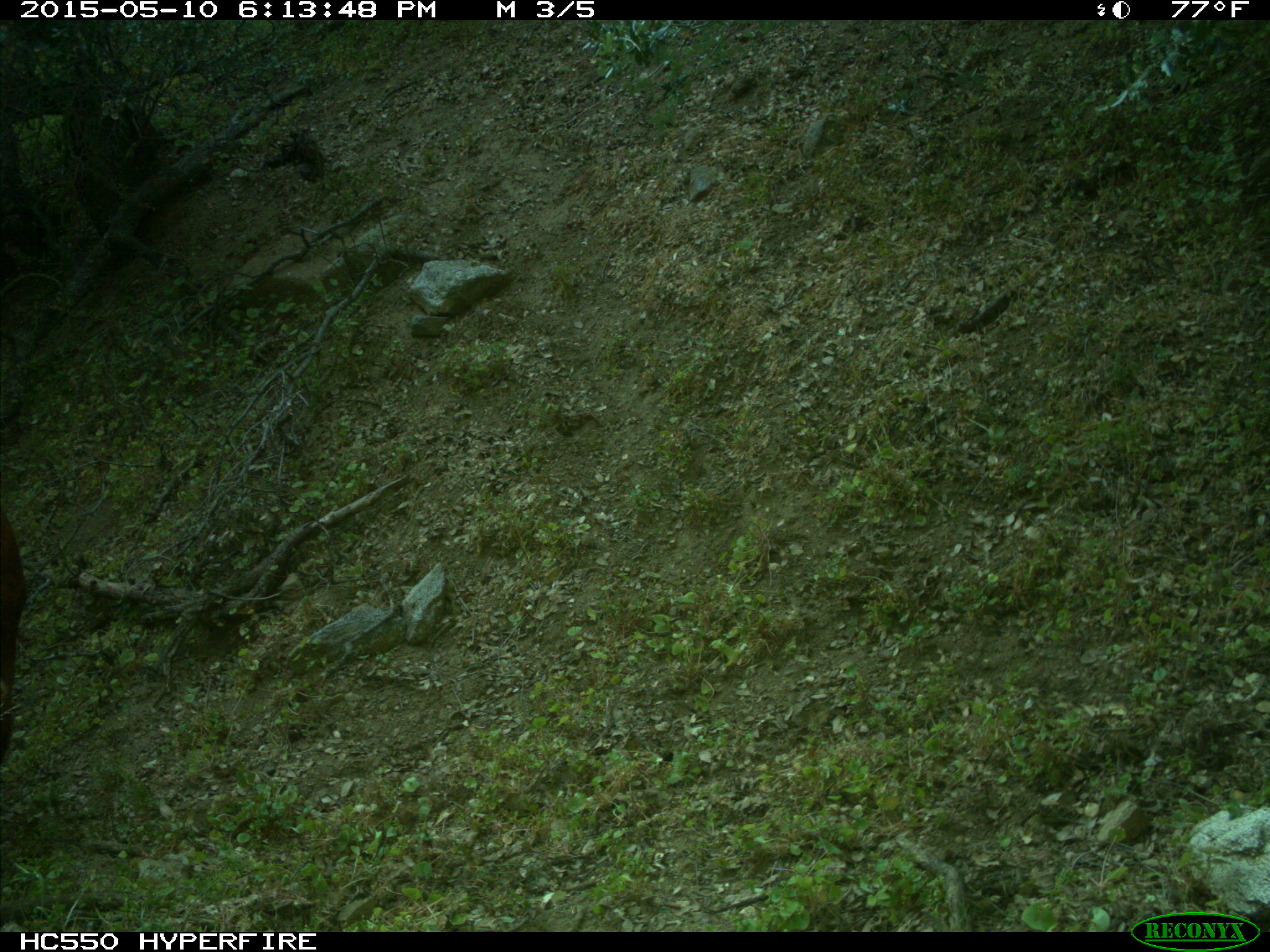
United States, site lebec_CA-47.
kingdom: Animalia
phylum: Chordata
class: Mammalia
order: Artiodactyla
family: Bovidae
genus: Bos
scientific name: Bos taurus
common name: domestic cow